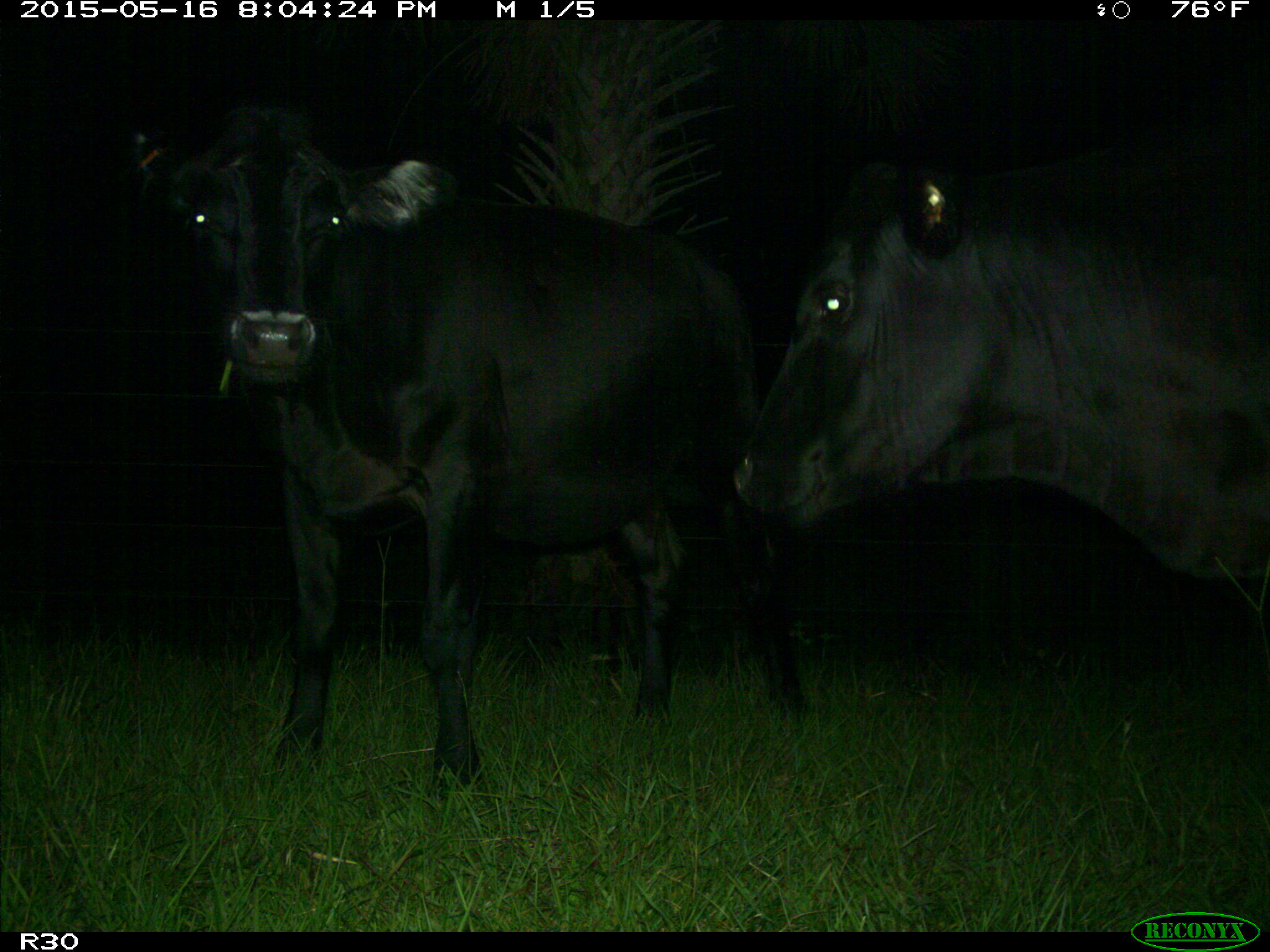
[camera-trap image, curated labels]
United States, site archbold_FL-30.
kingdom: Animalia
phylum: Chordata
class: Mammalia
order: Artiodactyla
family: Bovidae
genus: Bos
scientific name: Bos taurus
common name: domestic cow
Bos taurus (domestic cow).